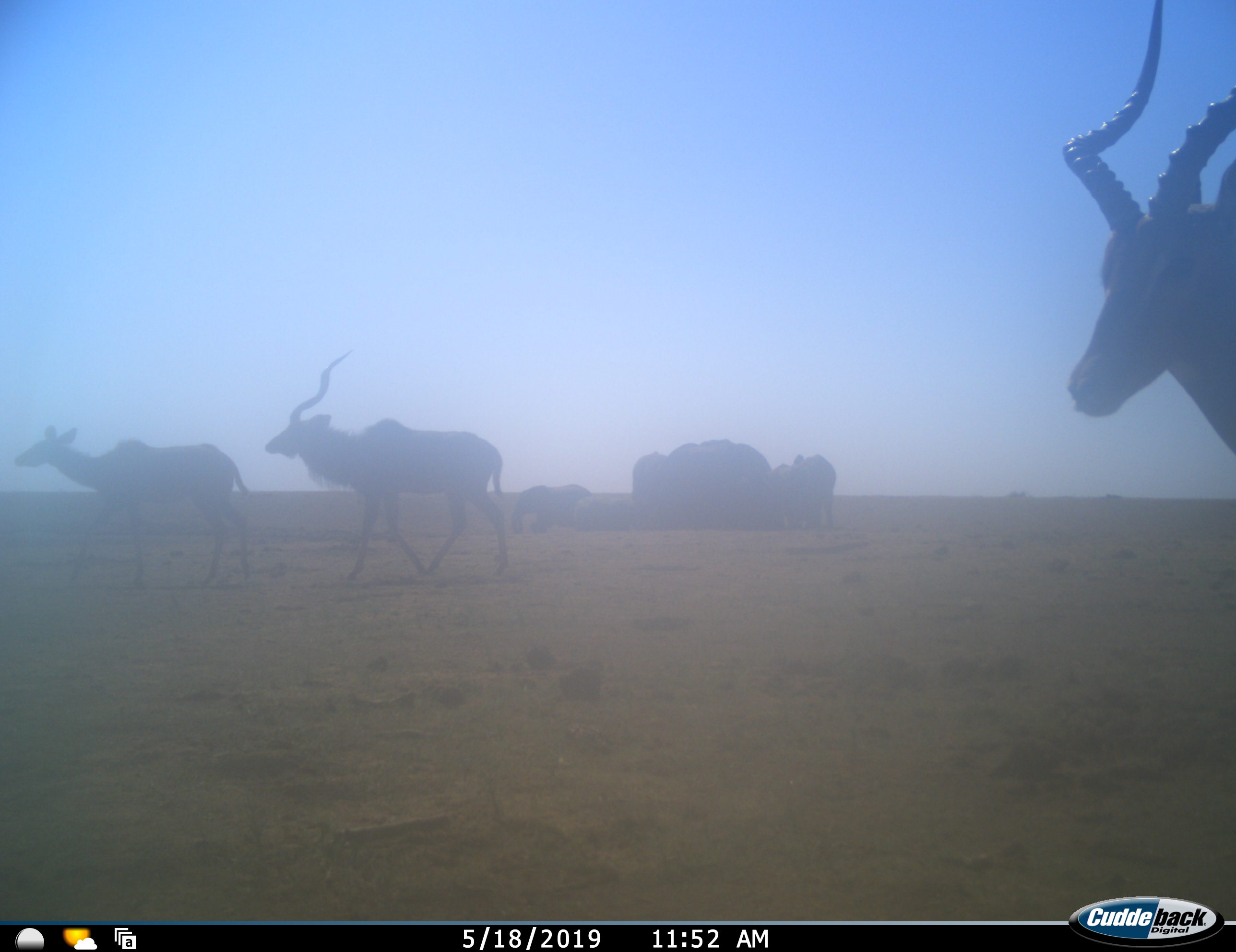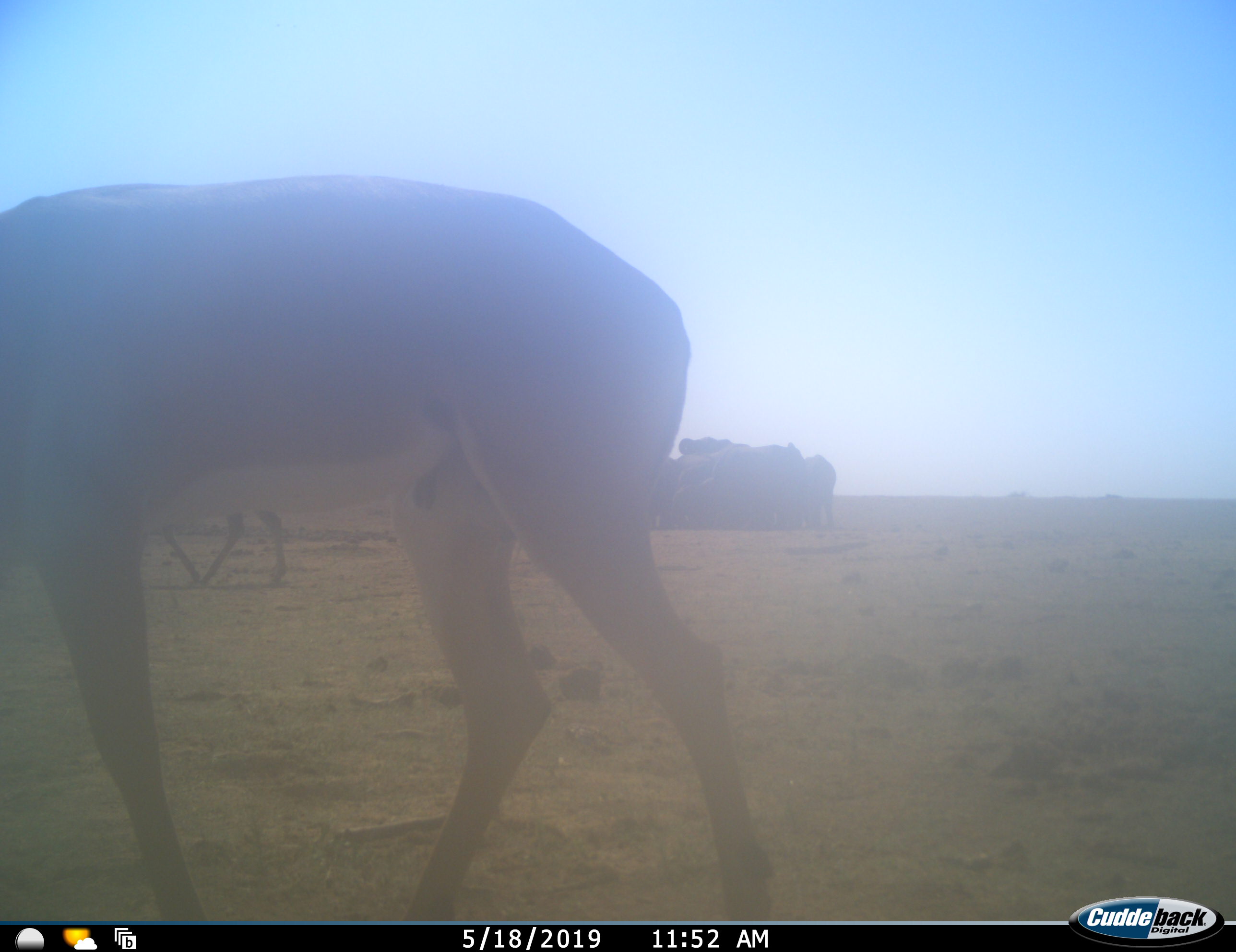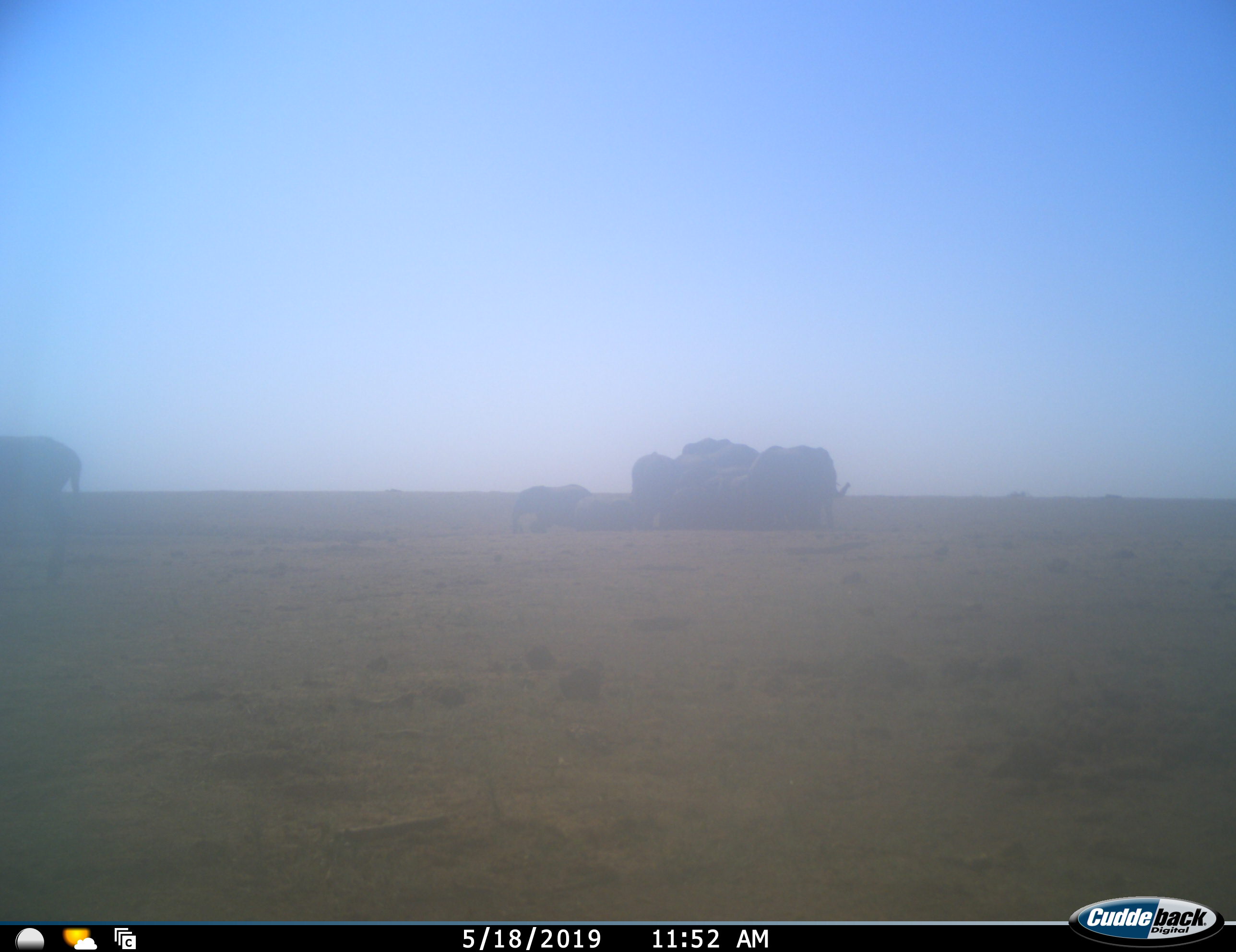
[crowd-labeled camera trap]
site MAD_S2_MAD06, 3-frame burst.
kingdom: Animalia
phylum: Chordata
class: Mammalia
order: Proboscidea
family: Elephantidae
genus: Loxodonta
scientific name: Loxodonta africana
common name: african bush elephant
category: elephant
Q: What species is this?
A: Elephant (african bush elephant) (Loxodonta africana).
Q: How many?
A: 10.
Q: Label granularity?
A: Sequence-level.